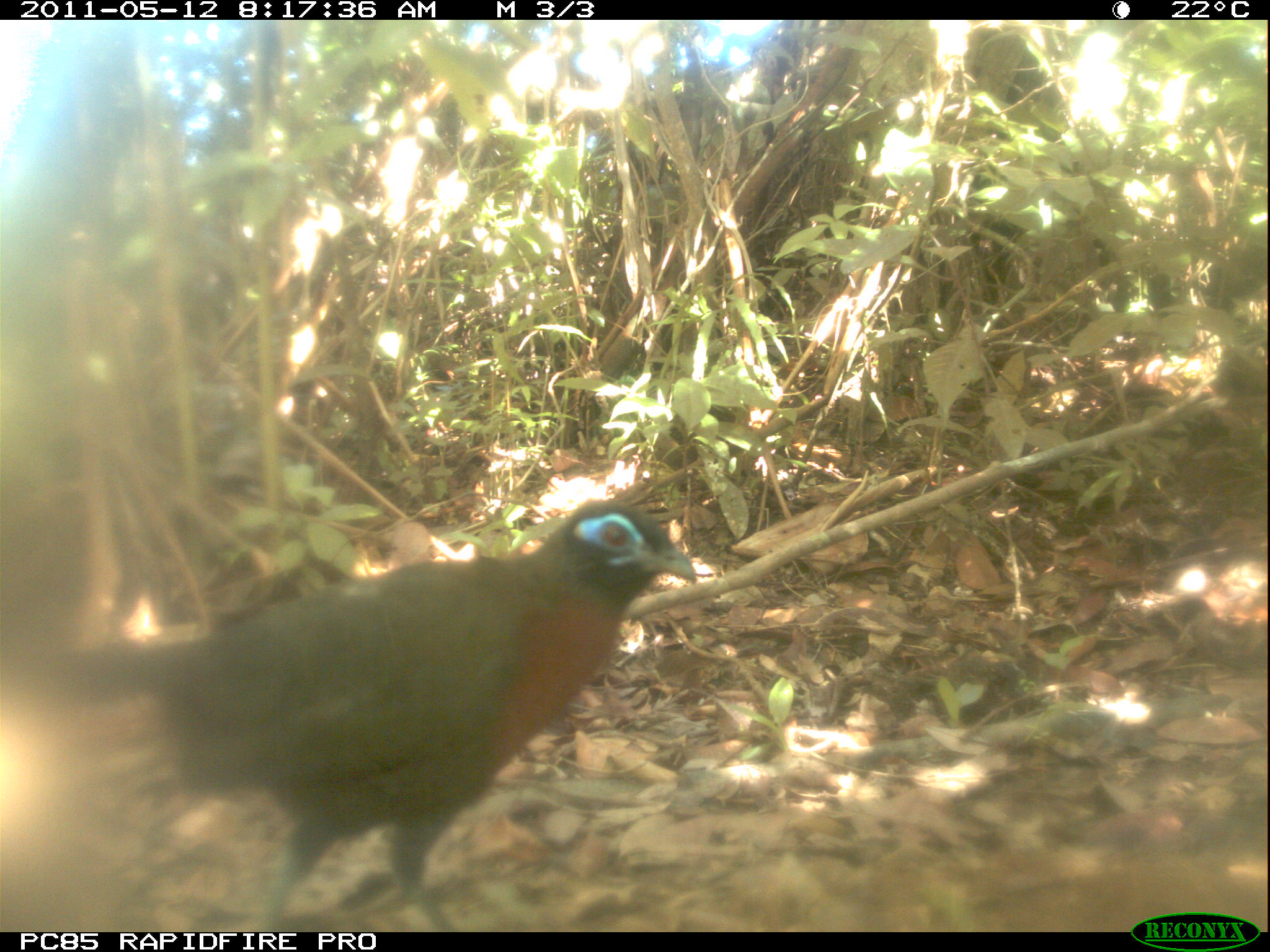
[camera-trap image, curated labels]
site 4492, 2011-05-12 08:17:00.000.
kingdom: Animalia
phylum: Chordata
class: Aves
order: Cuculiformes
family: Cuculidae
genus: Coua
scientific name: Coua serriana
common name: red-breasted coua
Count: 1.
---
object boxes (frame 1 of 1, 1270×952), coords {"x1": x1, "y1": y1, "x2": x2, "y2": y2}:
coua serriana: {"x1": 23, "y1": 497, "x2": 697, "y2": 932}